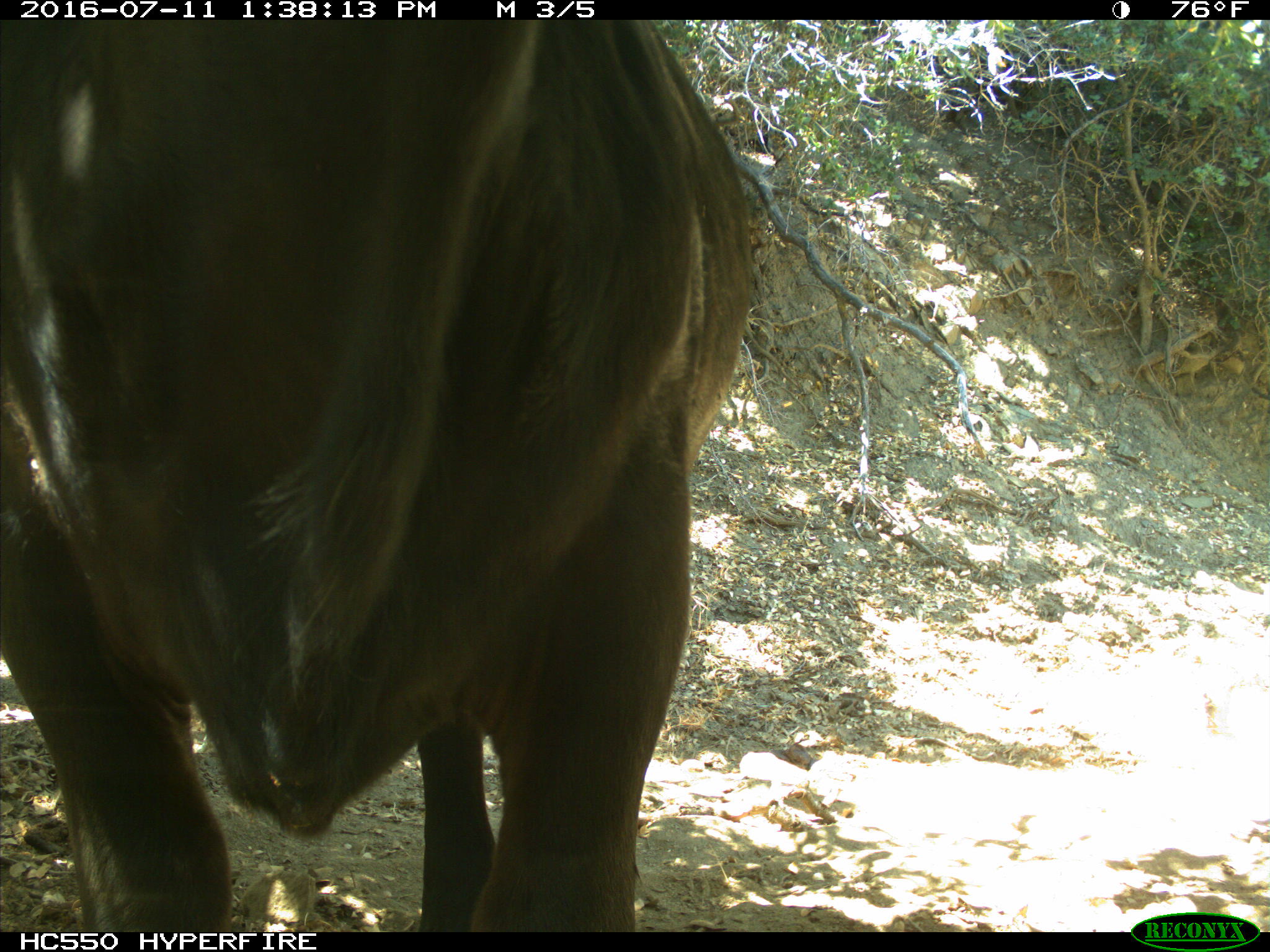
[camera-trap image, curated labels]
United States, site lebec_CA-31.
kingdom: Animalia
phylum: Chordata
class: Mammalia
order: Artiodactyla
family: Bovidae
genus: Bos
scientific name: Bos taurus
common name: domestic cow